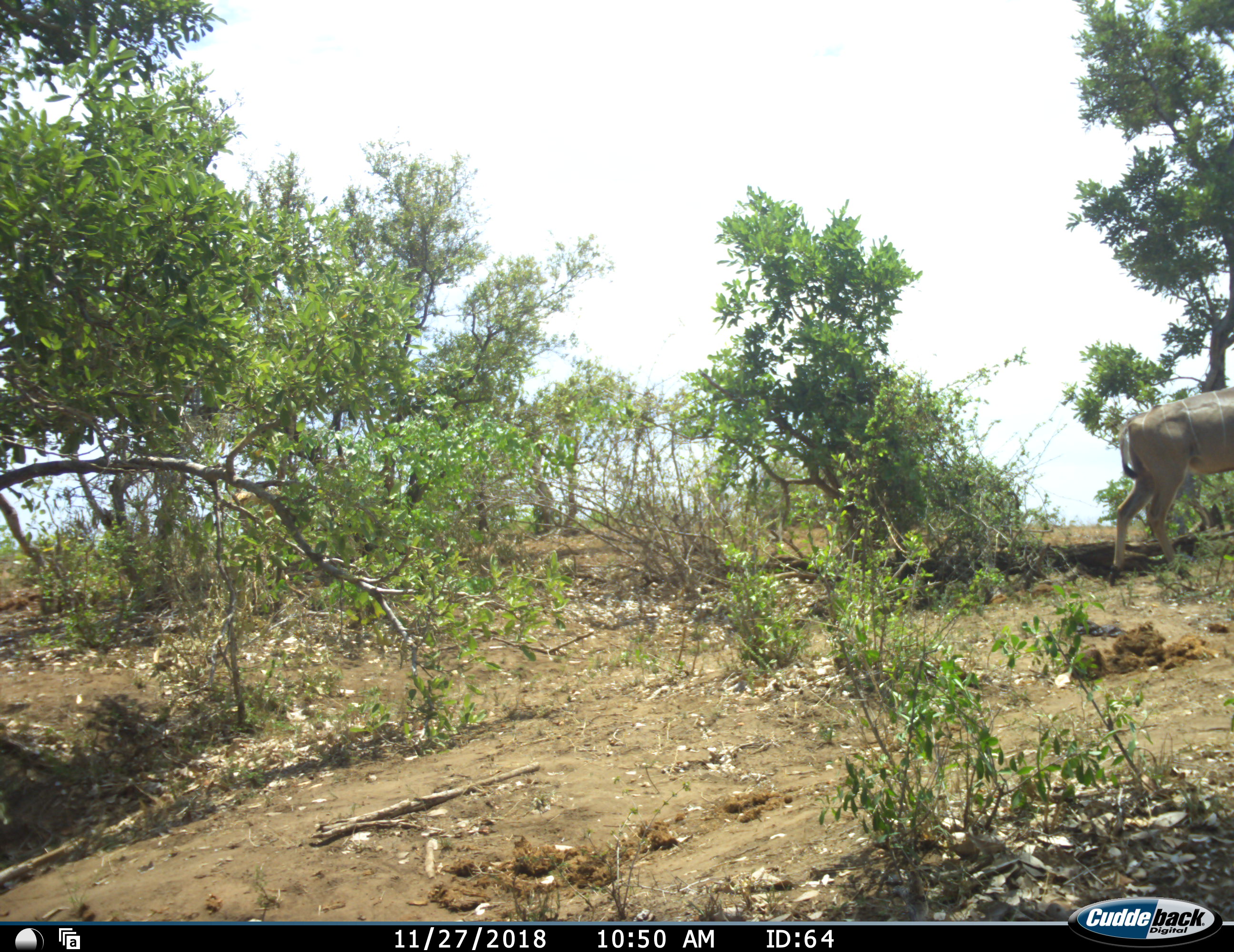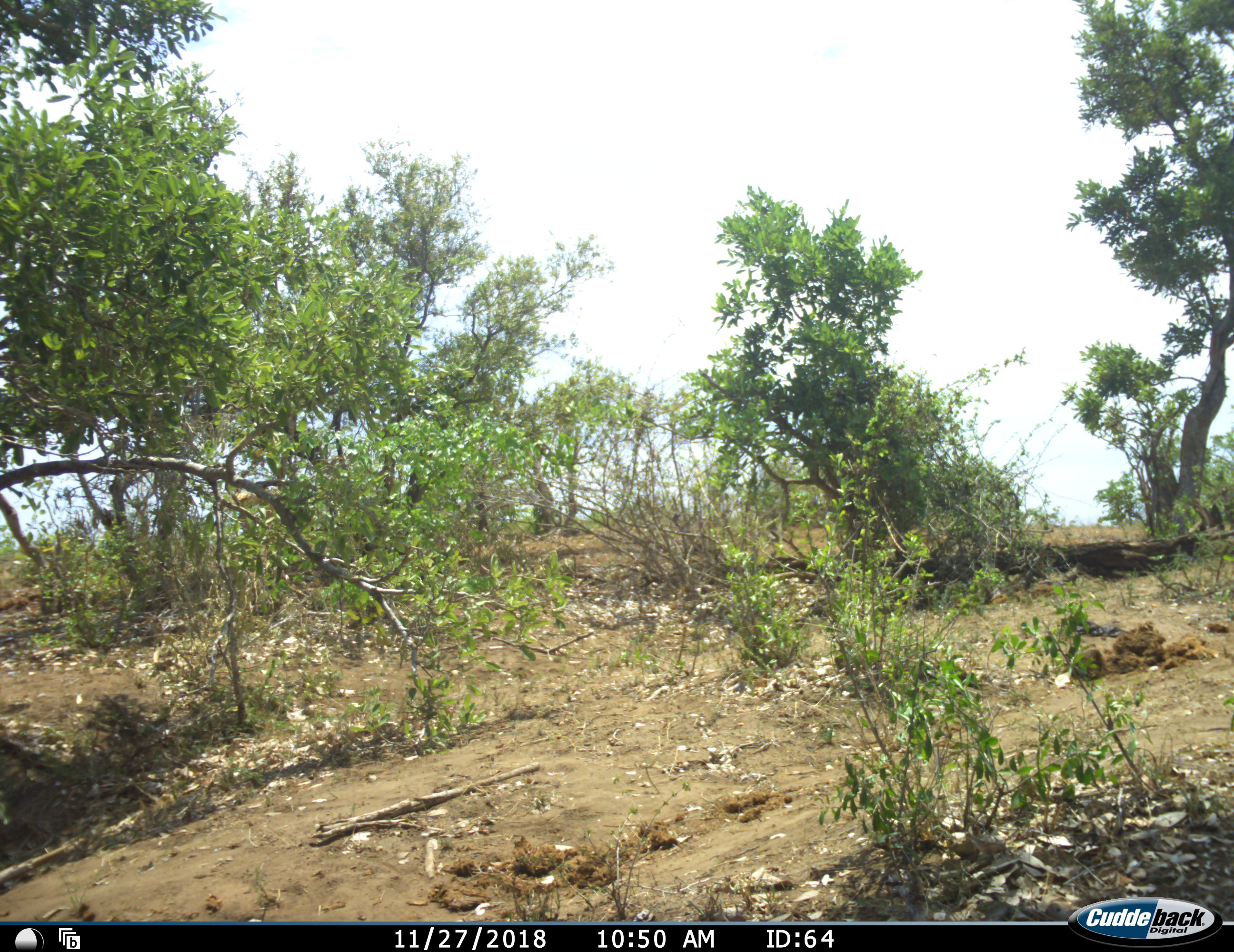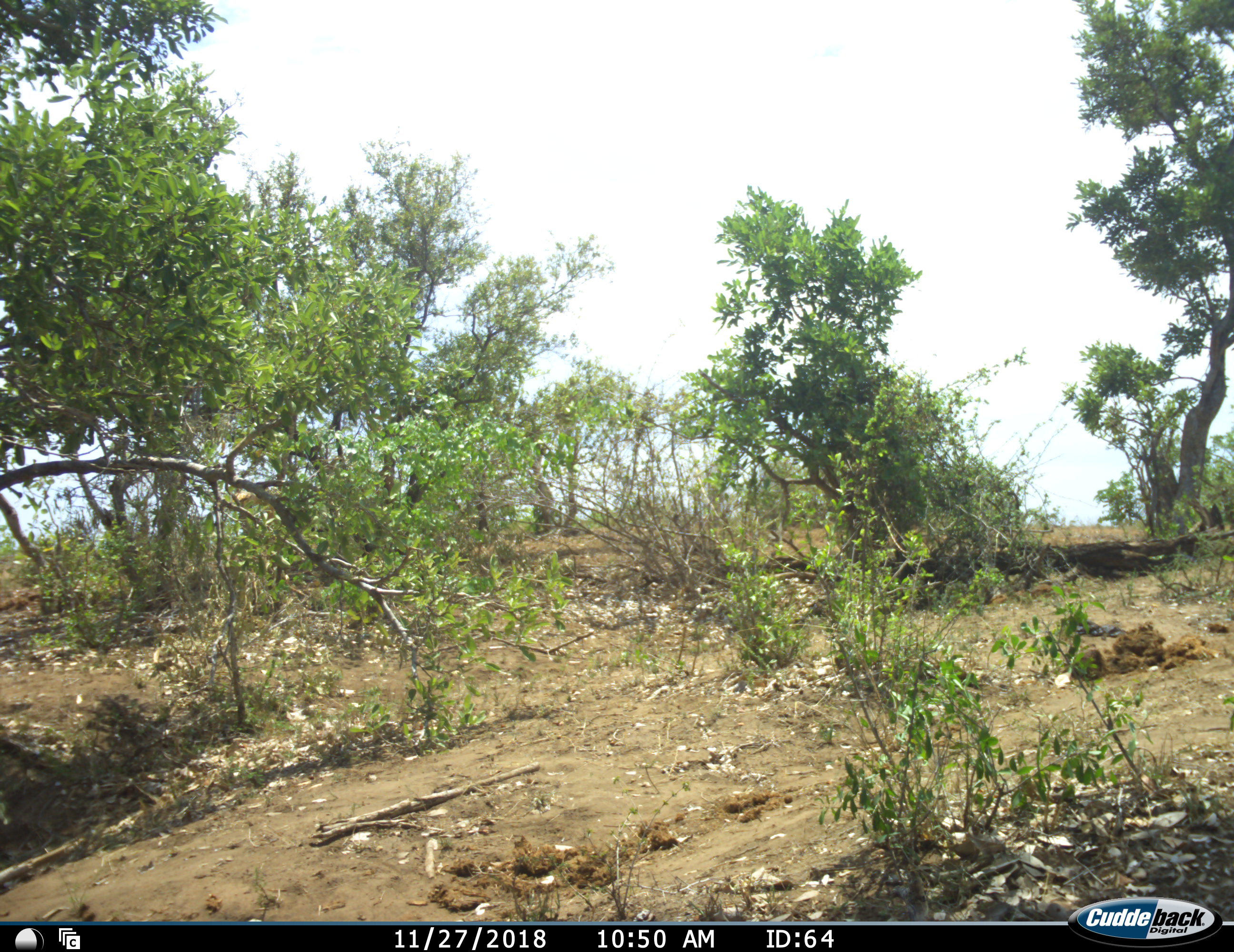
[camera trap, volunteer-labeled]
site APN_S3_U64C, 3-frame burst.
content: unidentified animal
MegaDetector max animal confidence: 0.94